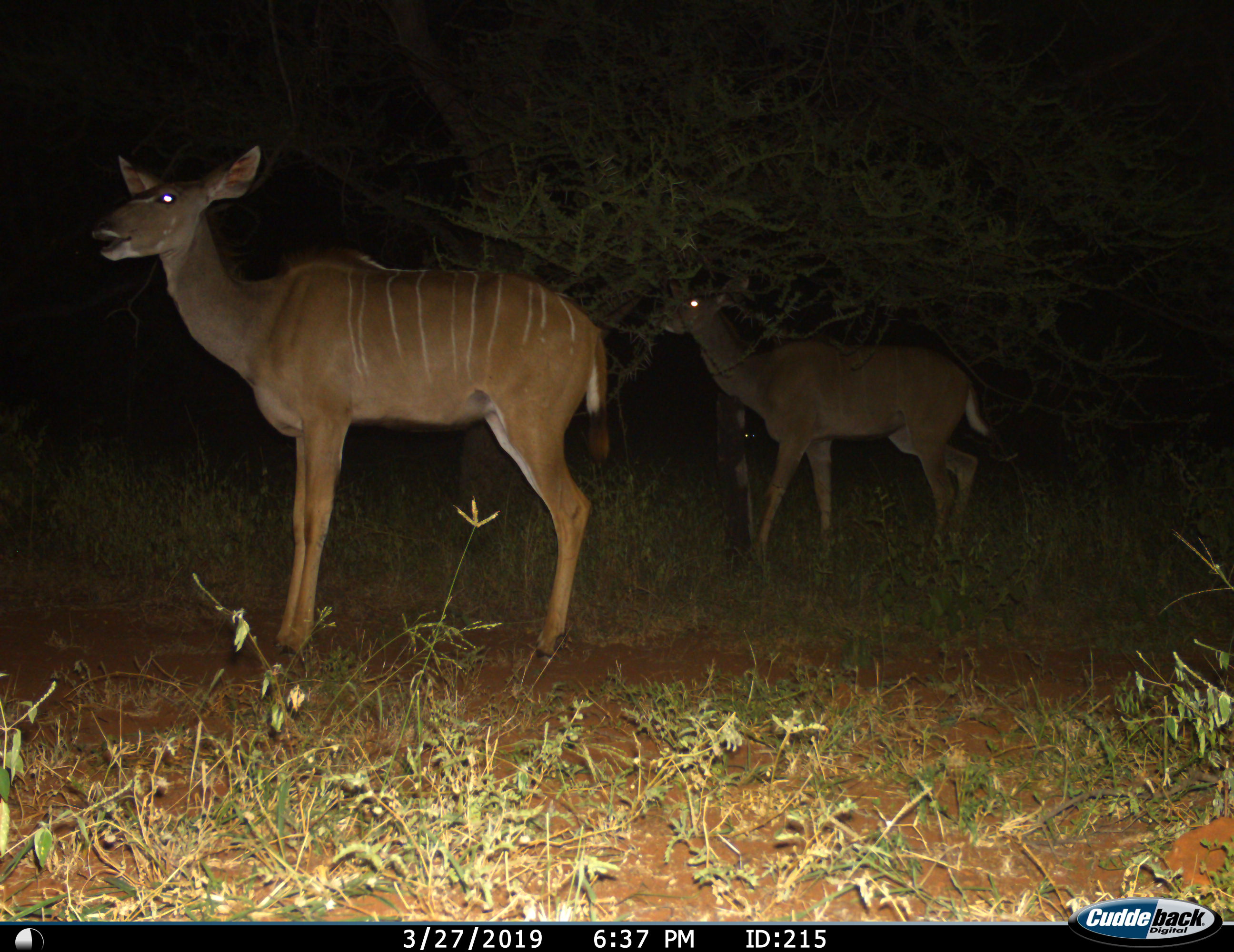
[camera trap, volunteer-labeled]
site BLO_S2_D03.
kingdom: Animalia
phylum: Chordata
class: Mammalia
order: Artiodactyla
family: Bovidae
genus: Tragelaphus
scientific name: Tragelaphus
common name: kudu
Kudu (Tragelaphus), count 2. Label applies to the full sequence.